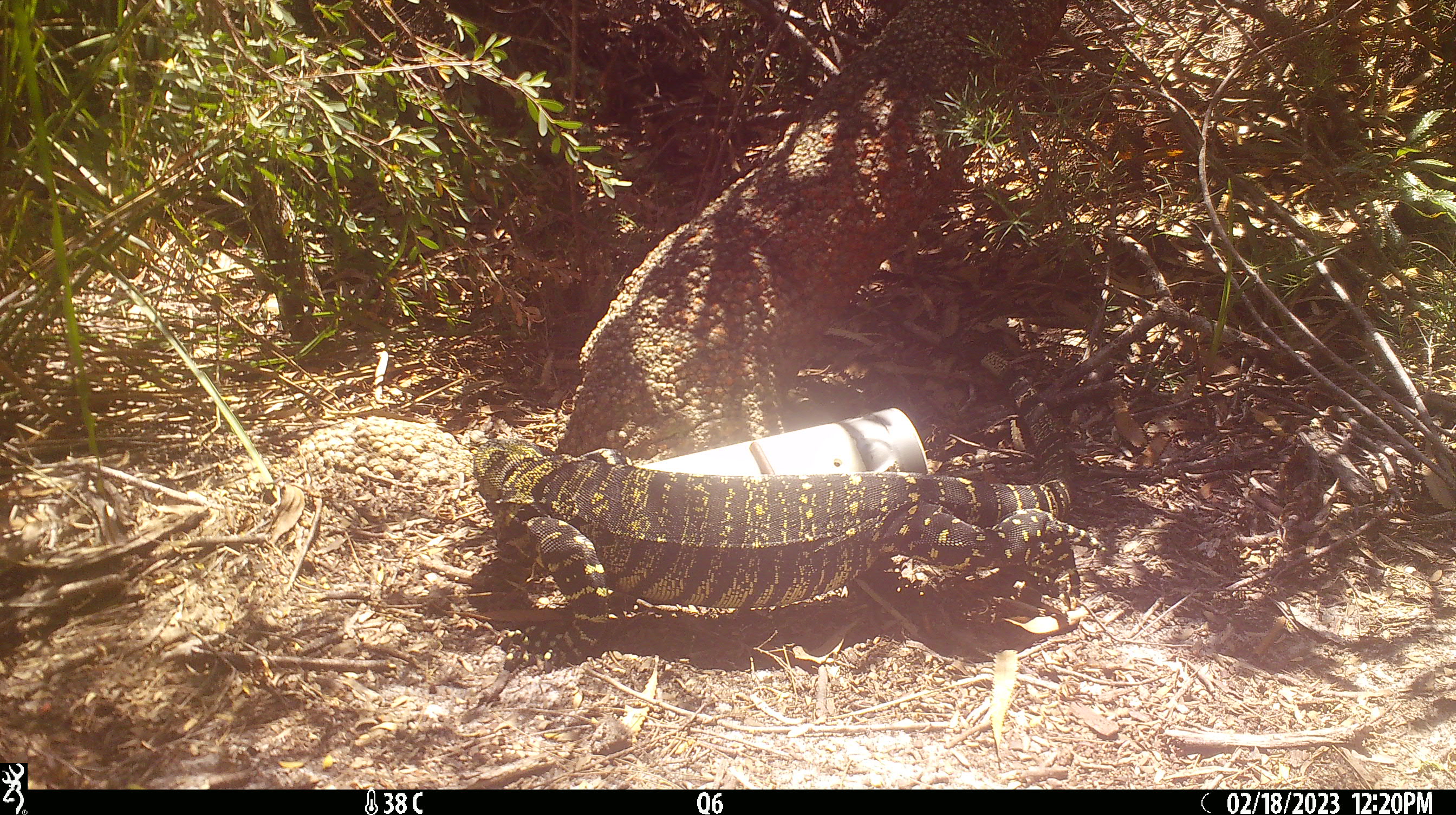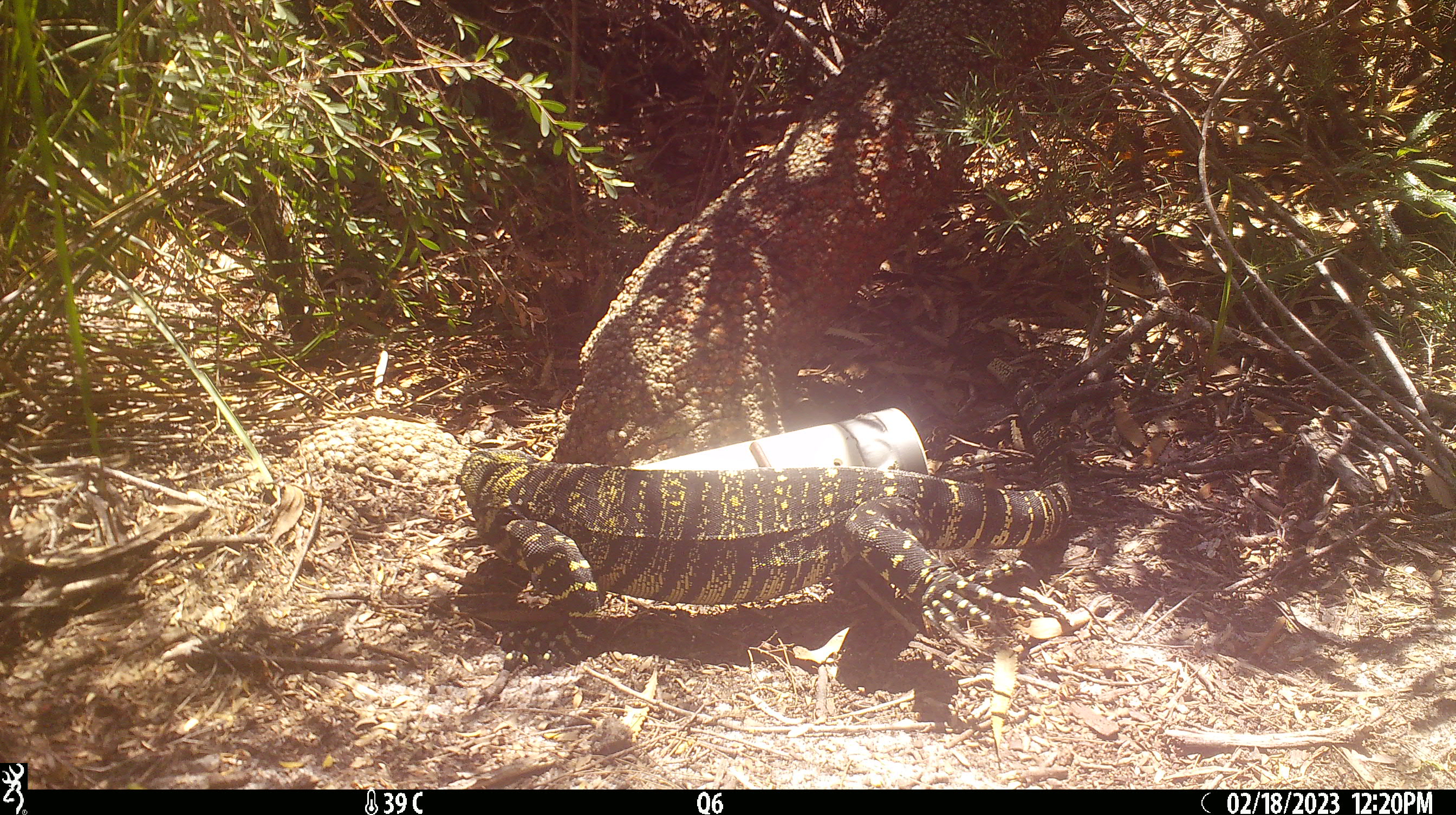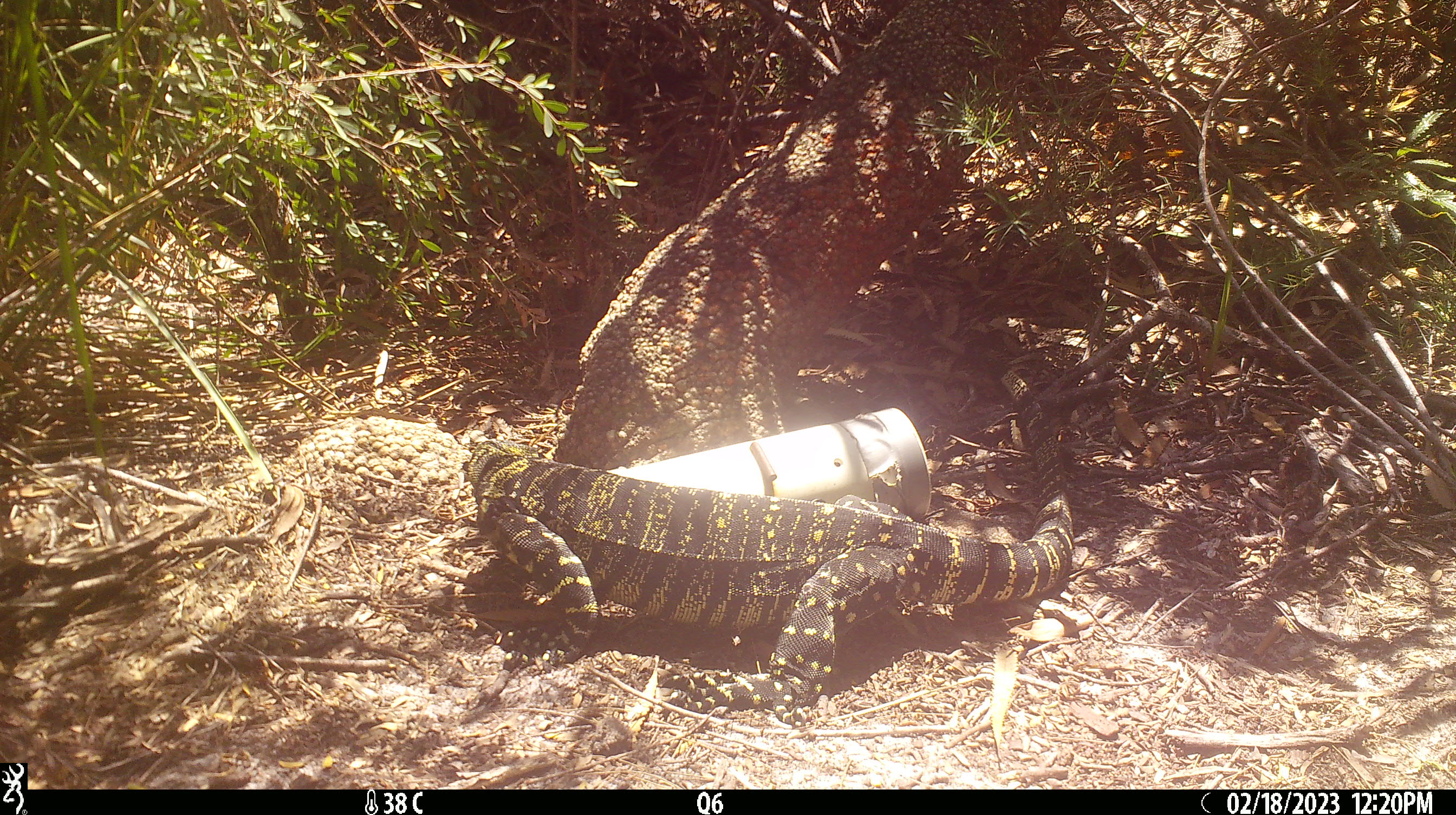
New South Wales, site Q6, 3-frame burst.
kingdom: Animalia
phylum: Chordata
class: Reptilia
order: Squamata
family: Varanidae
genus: Varanus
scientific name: Varanus varius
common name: lace monitor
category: goanna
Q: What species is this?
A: Goanna (lace monitor) (Varanus varius).